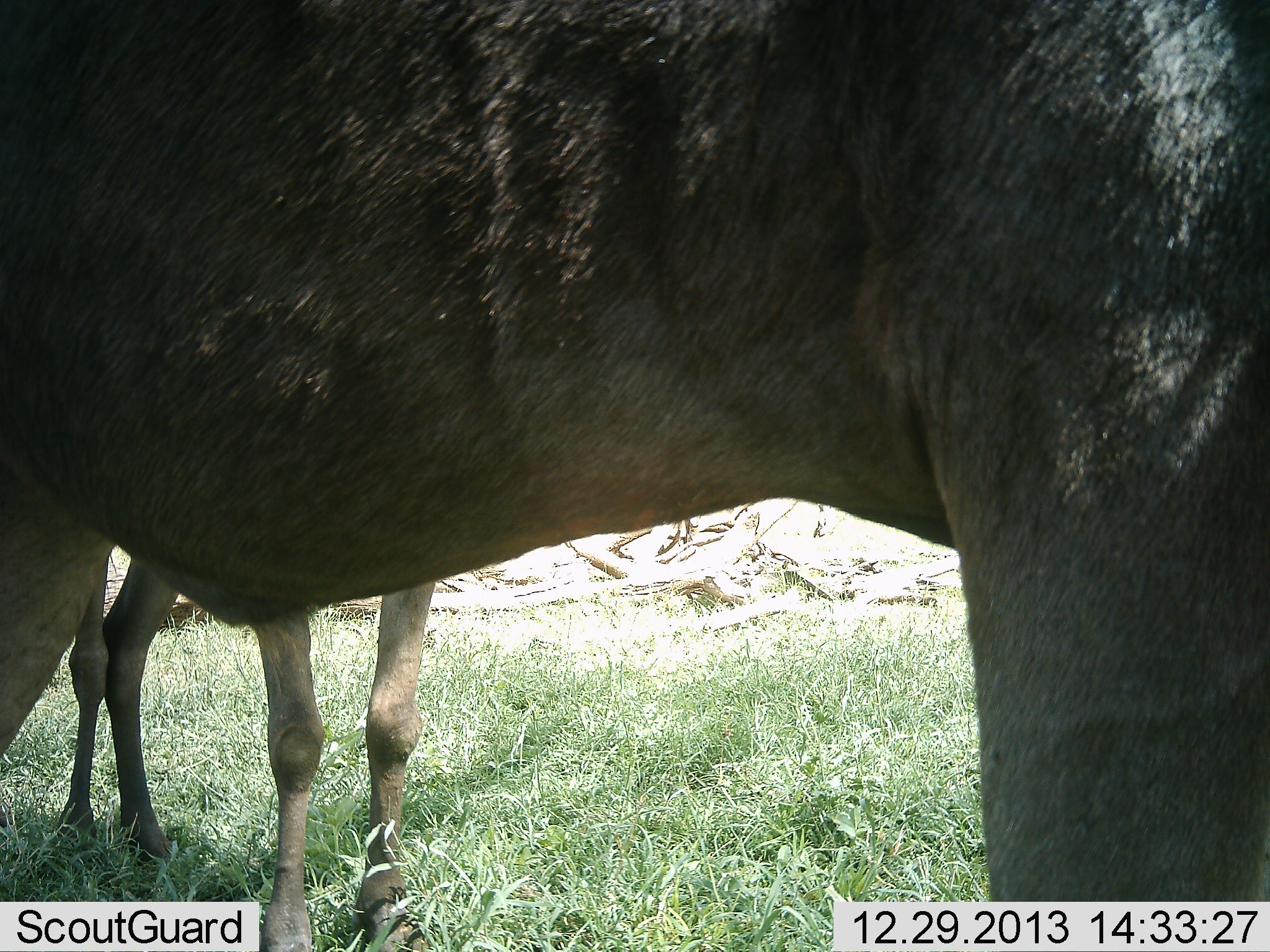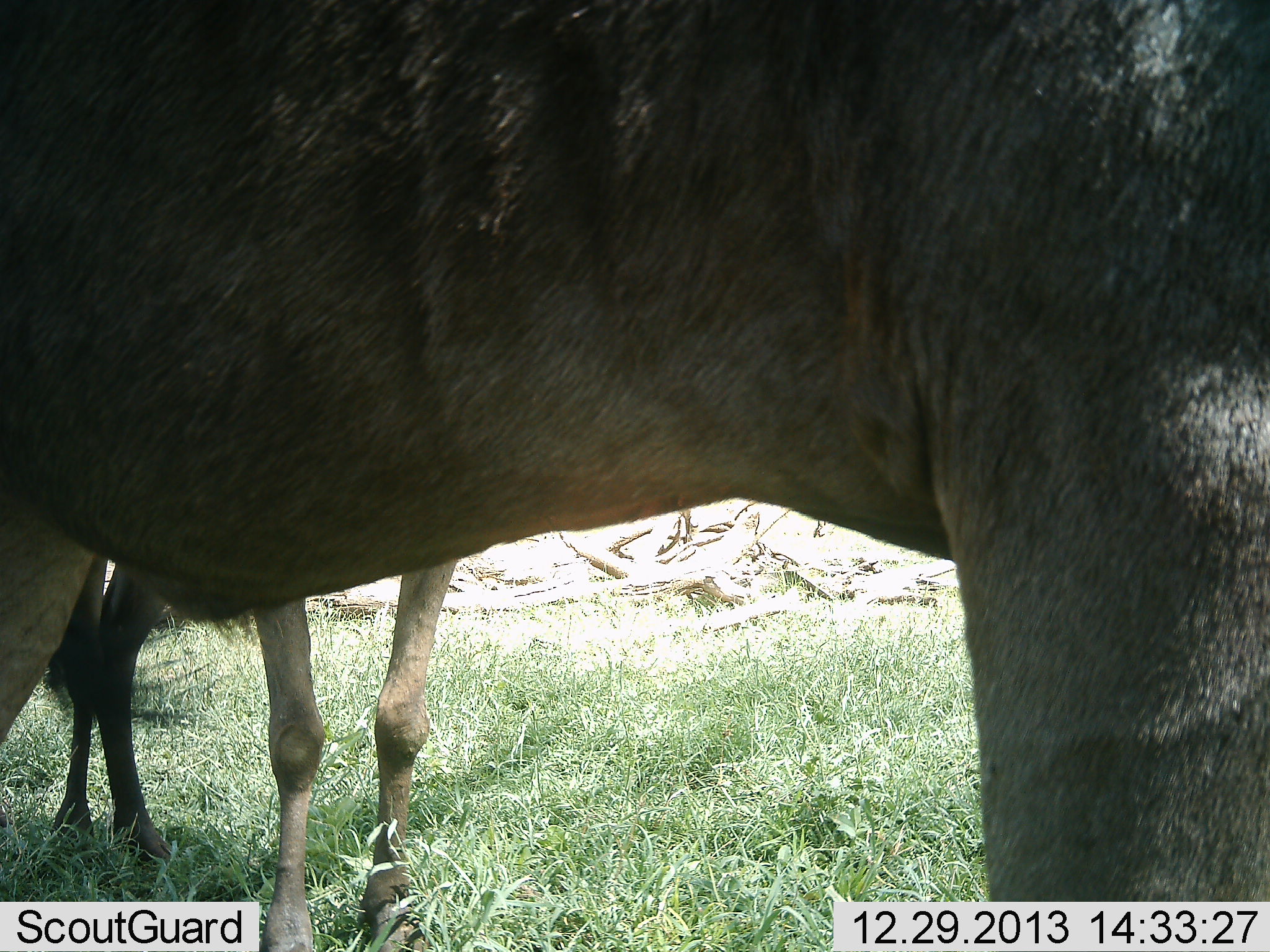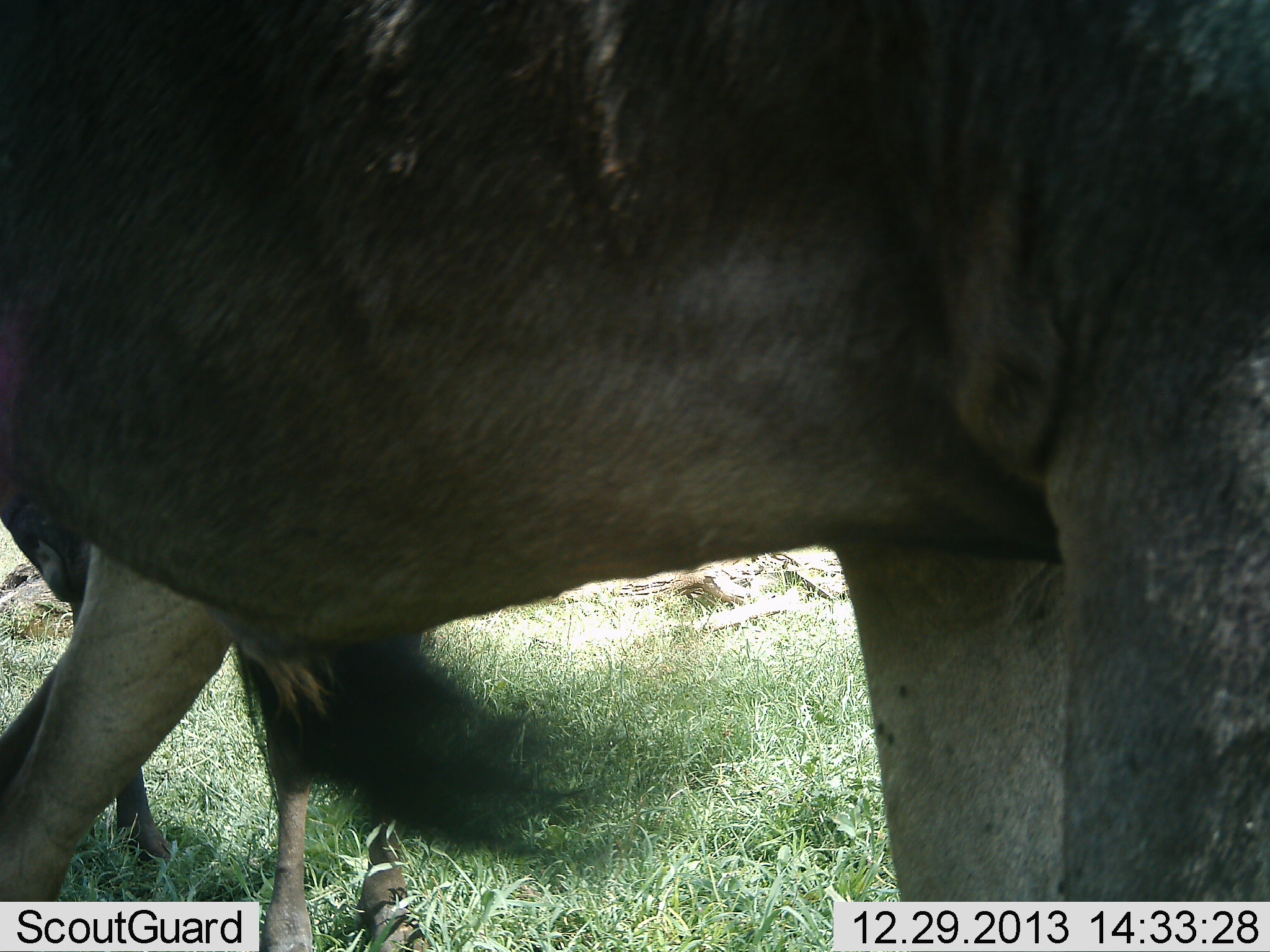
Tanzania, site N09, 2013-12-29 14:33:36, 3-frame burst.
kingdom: Animalia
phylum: Chordata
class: Mammalia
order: Artiodactyla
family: Bovidae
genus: Connochaetes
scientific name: Connochaetes taurinus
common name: blue wildebeest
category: wildebeest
Wildebeest (blue wildebeest) (Connochaetes taurinus), count 2. Behavior (volunteer vote fractions): standing 100%, resting 0%, moving 0%, interacting 0%. Young present (vote fraction): 20%. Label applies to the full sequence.